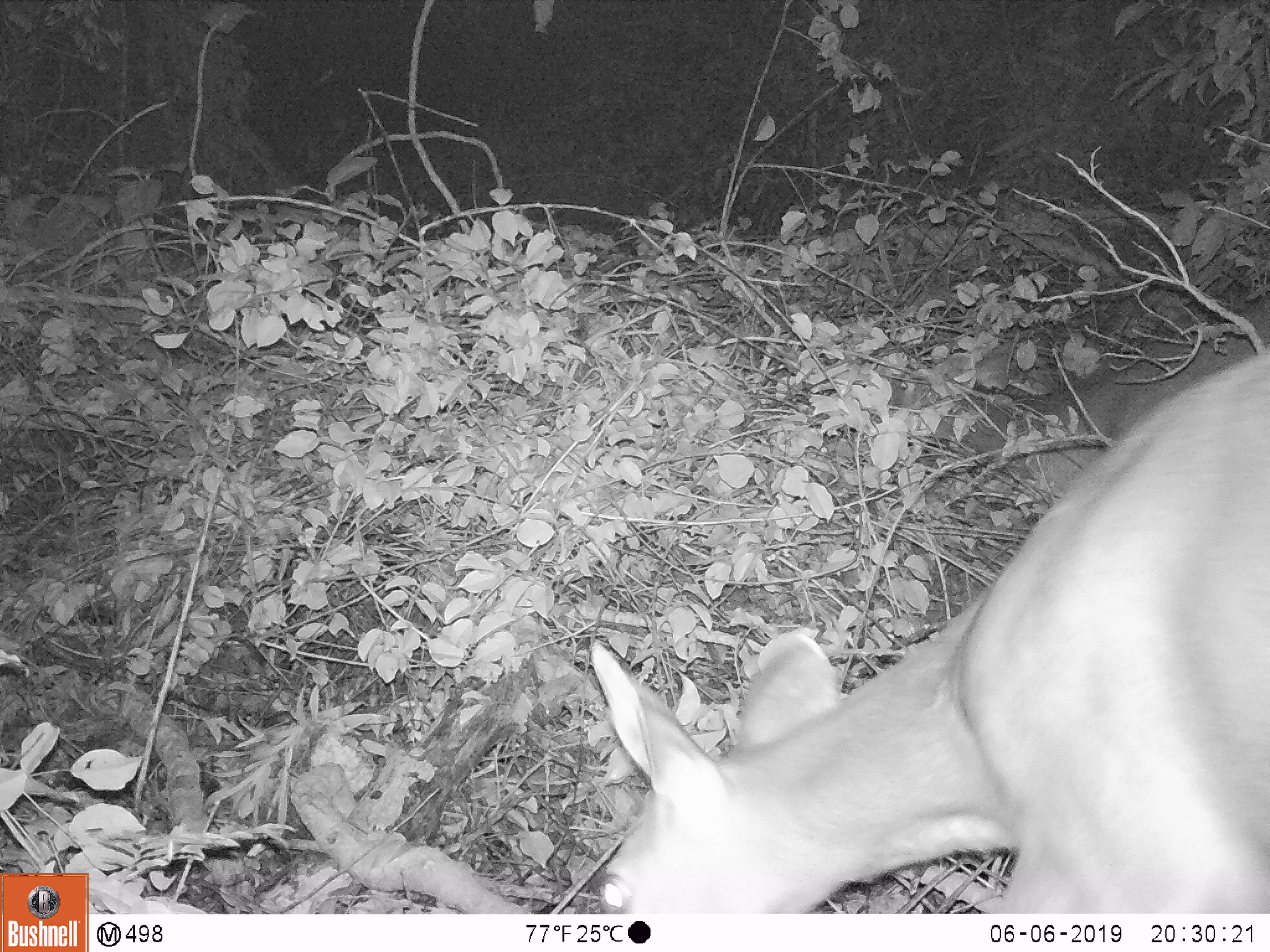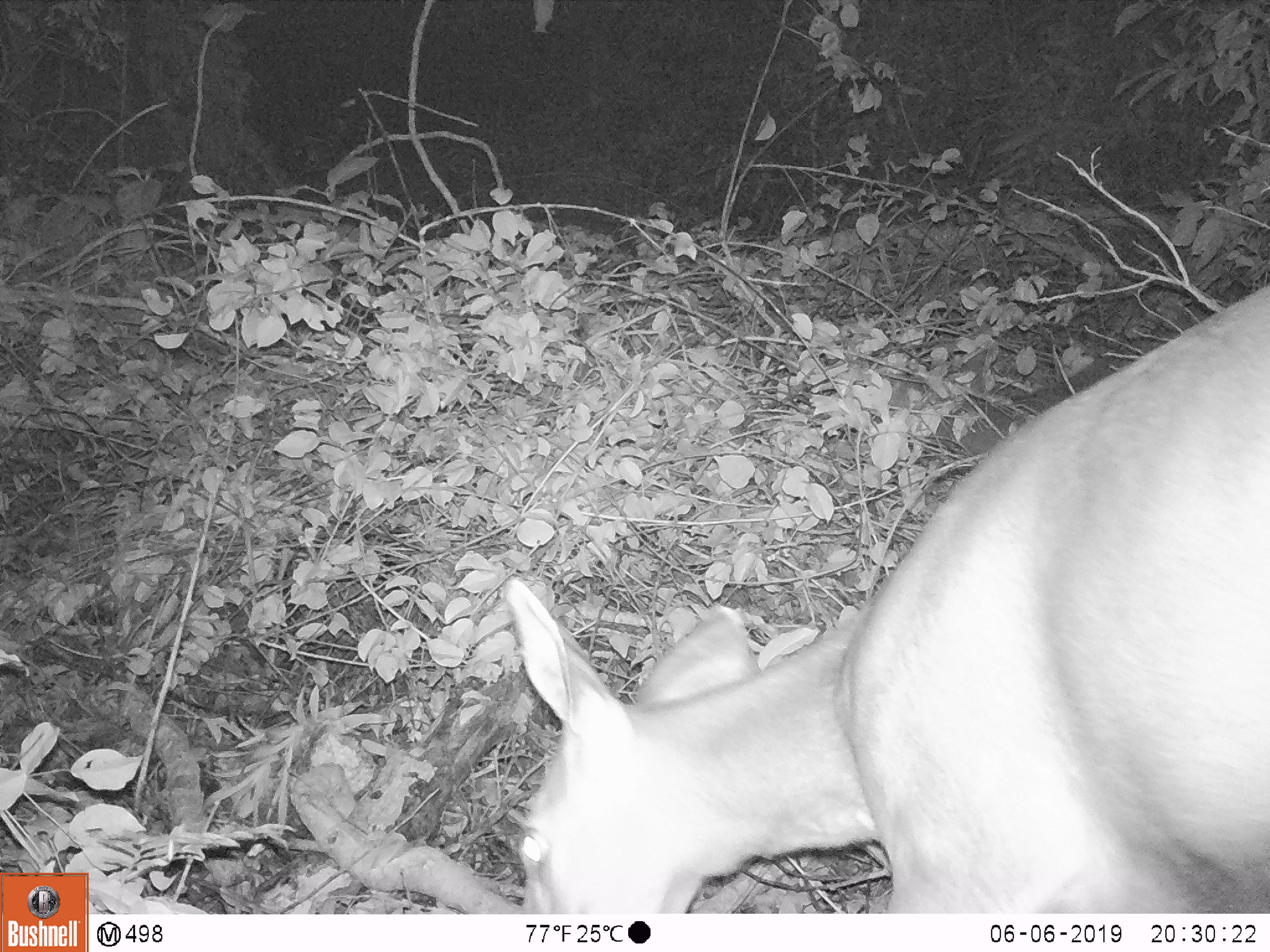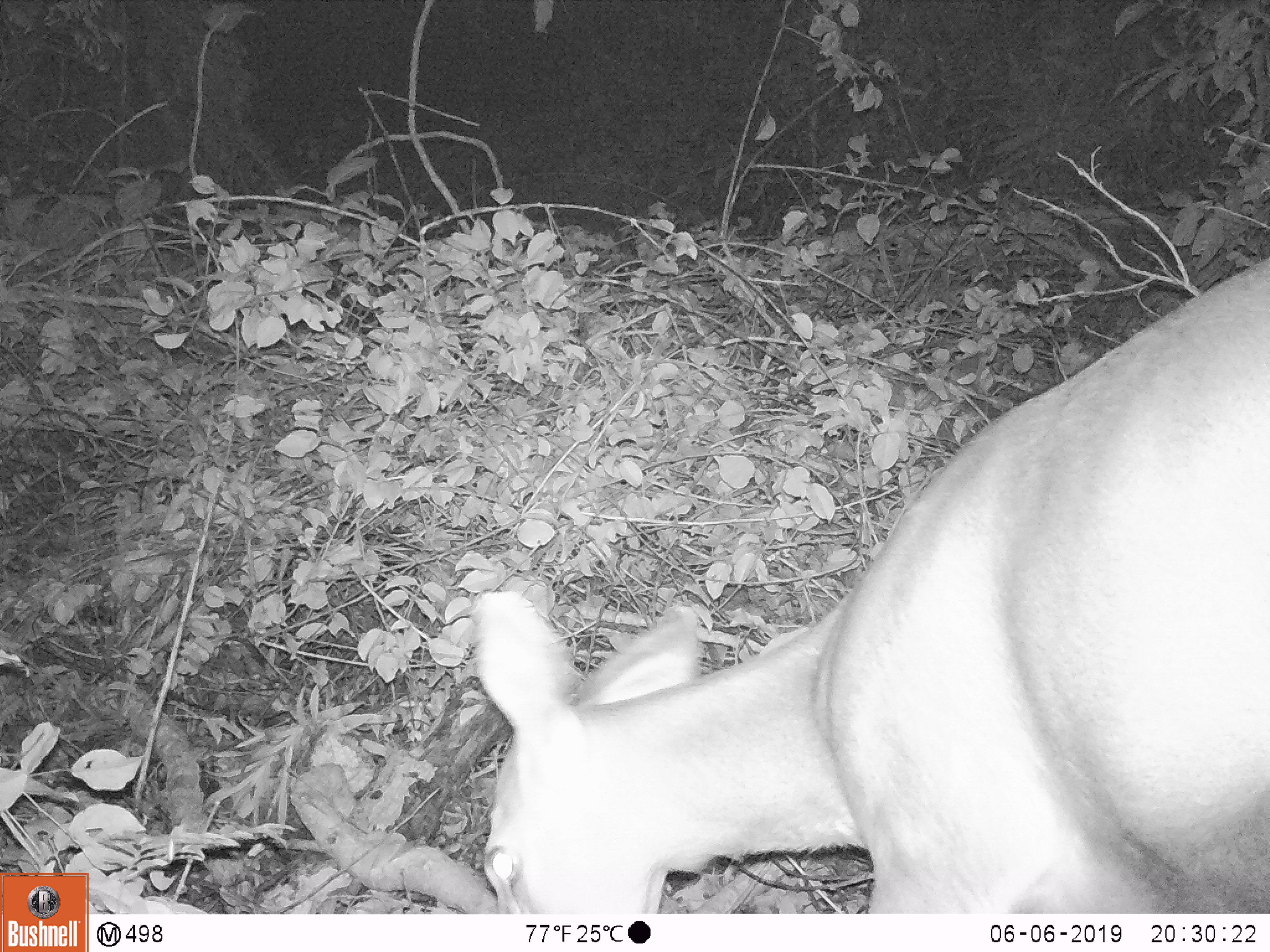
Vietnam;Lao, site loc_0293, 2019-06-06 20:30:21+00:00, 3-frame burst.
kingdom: Animalia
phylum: Chordata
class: Mammalia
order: Artiodactyla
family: Cervidae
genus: Rusa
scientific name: Rusa unicolor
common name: sambar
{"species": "sambar (Rusa unicolor)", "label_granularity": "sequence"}